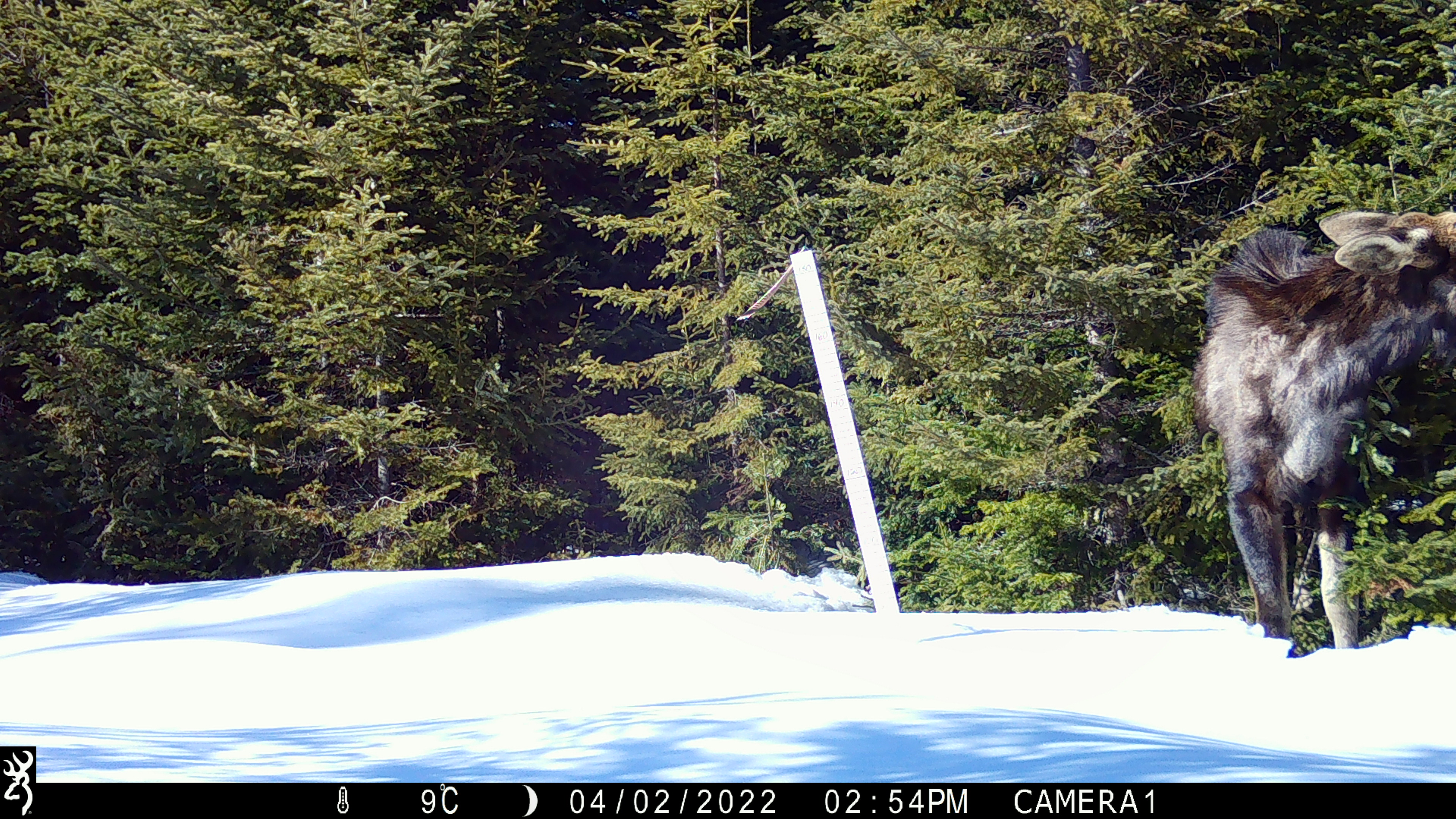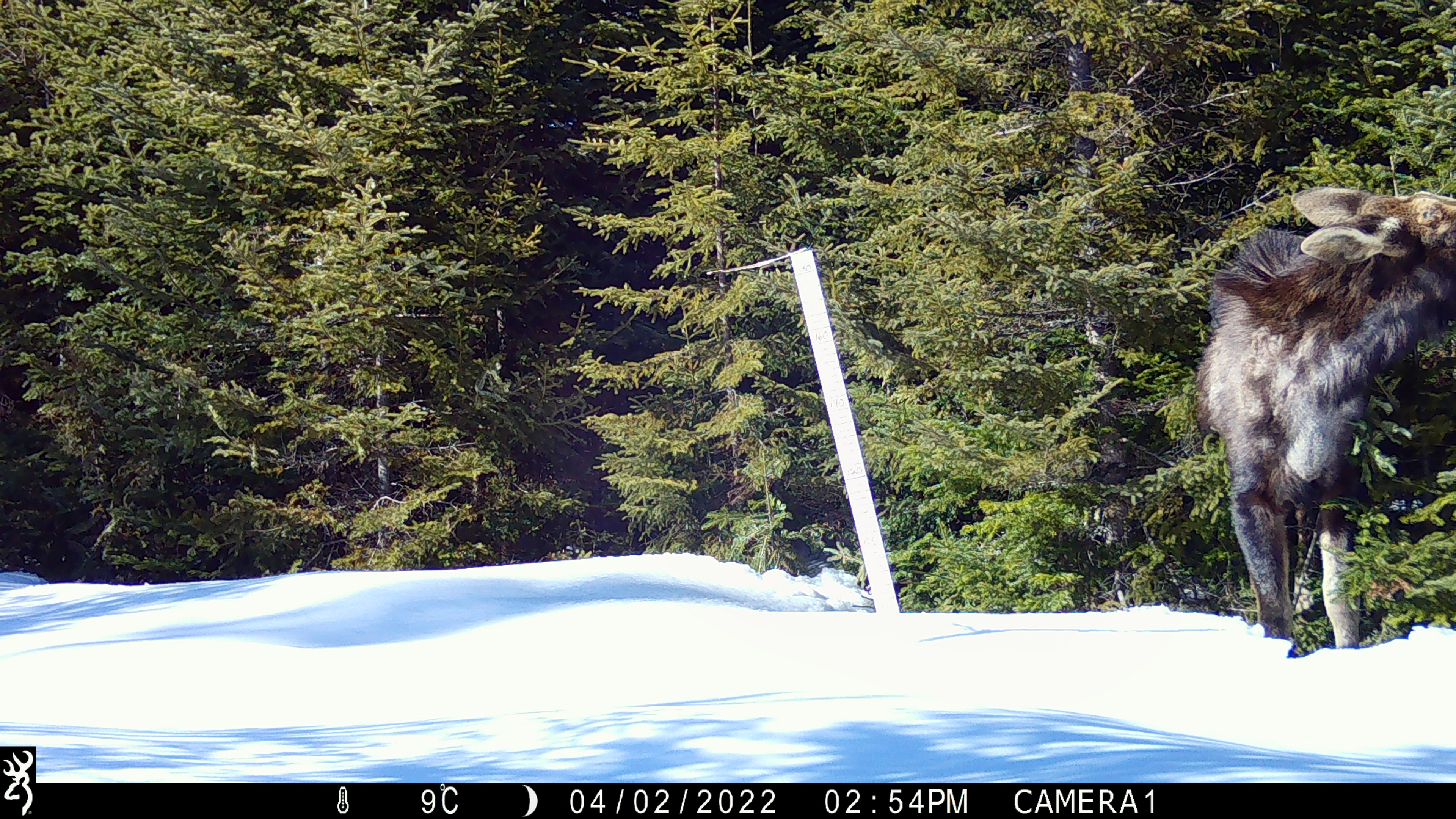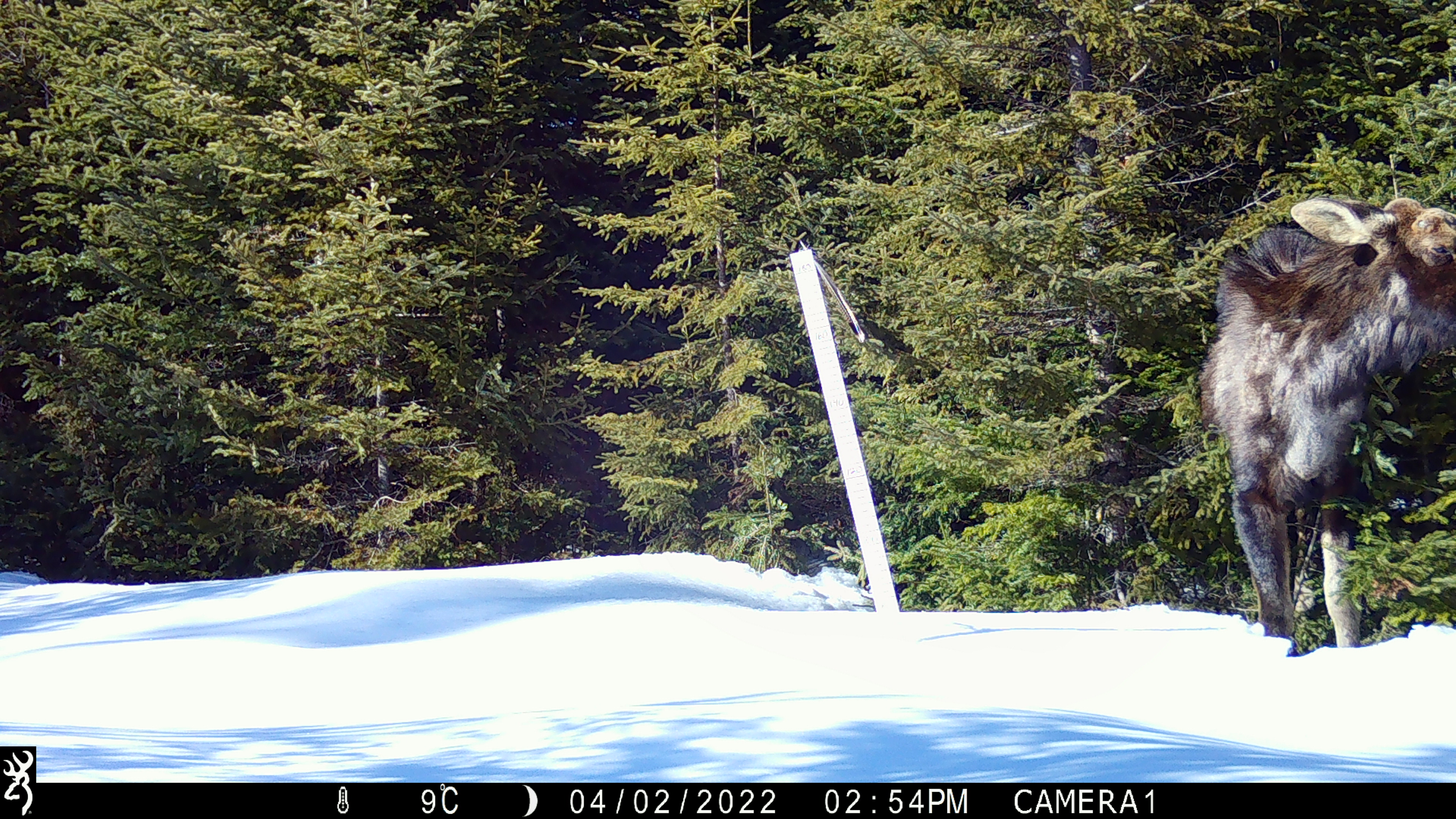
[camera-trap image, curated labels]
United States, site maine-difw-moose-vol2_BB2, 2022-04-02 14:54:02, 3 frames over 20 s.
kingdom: Animalia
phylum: Chordata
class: Mammalia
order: Artiodactyla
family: Cervidae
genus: Alces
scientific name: Alces alces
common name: moose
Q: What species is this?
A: Moose (Alces alces).